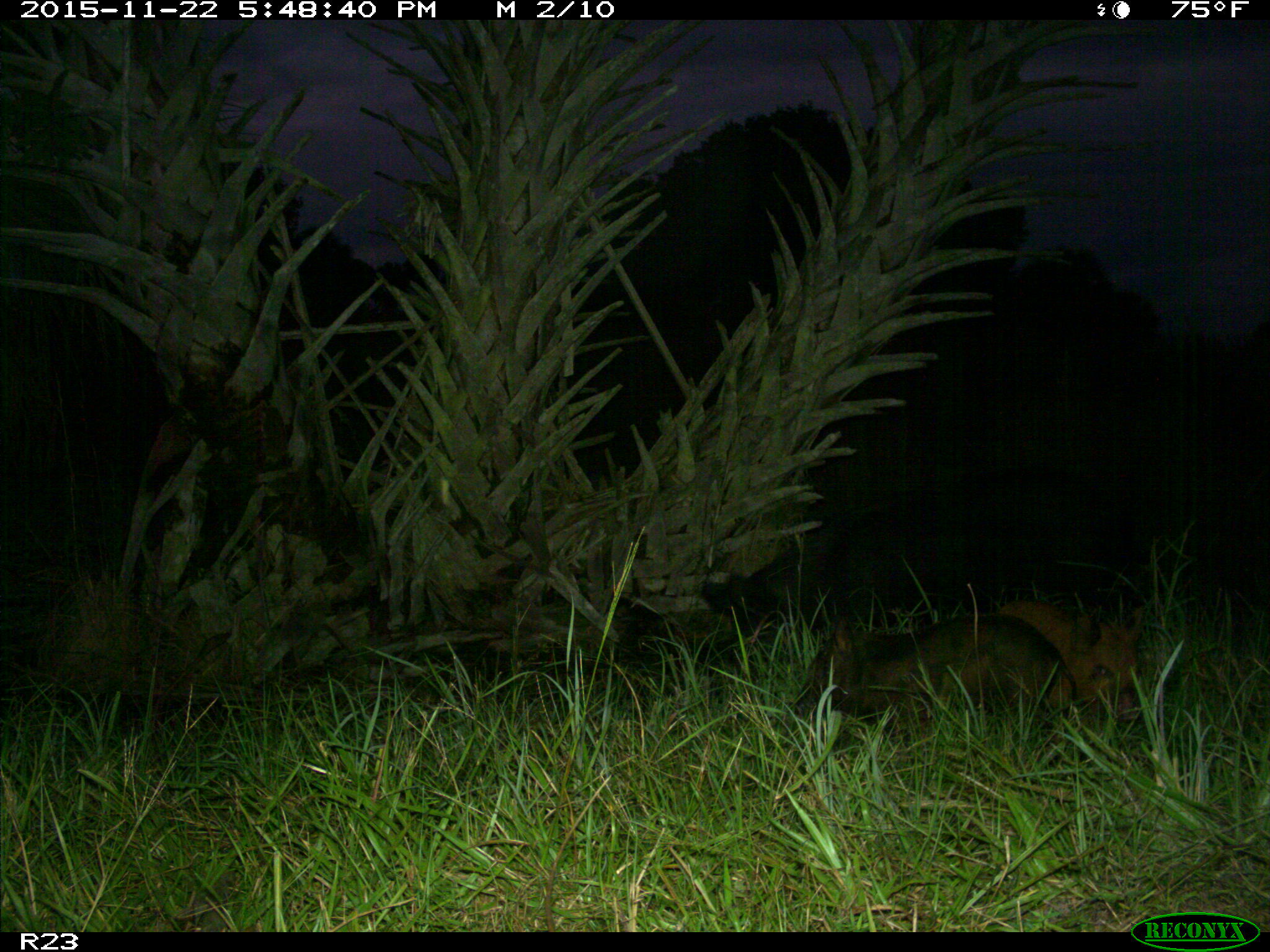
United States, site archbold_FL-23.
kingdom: Animalia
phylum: Chordata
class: Mammalia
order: Artiodactyla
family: Suidae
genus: Sus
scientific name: Sus scrofa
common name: wild boar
Sus scrofa (wild boar).